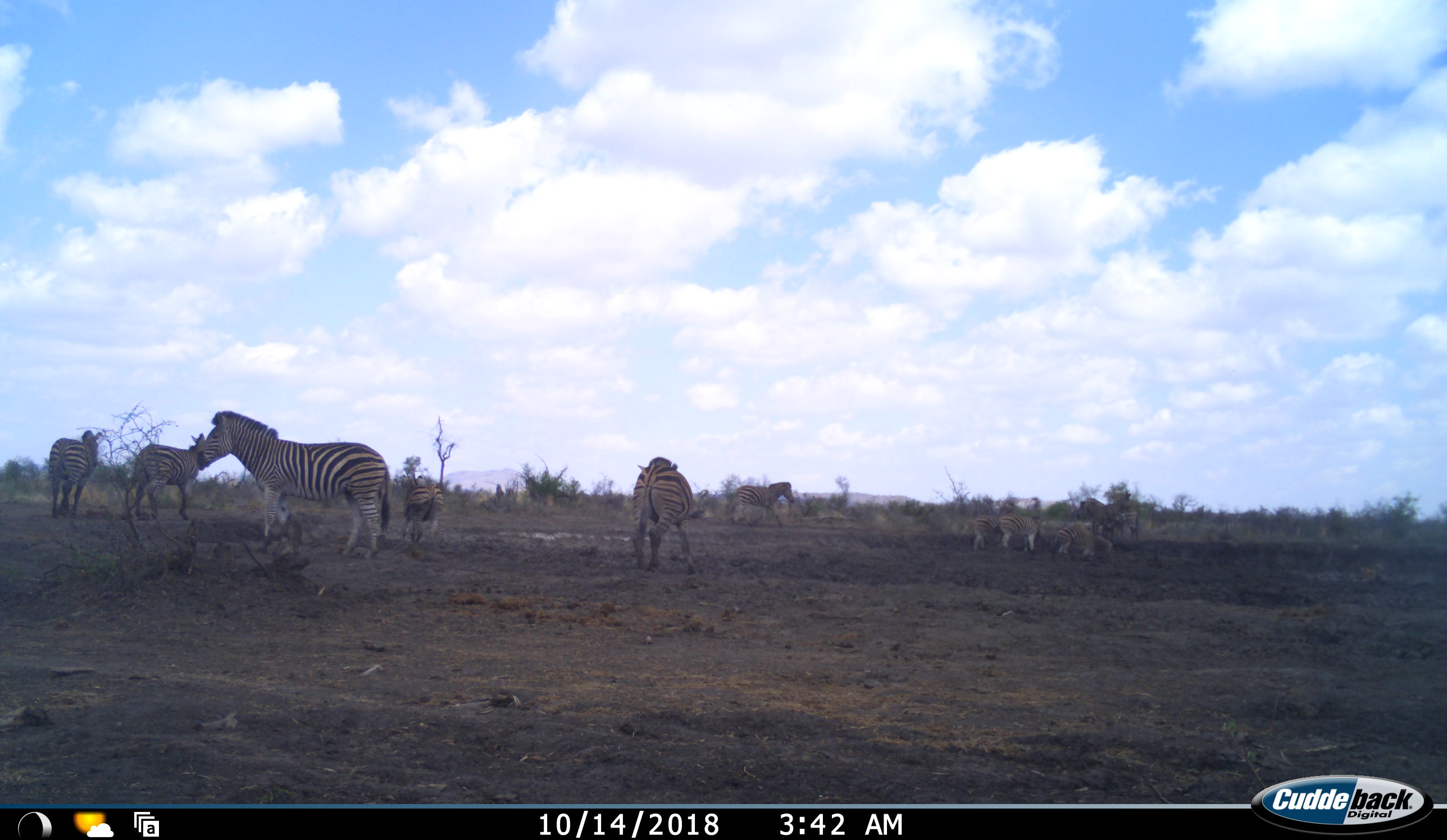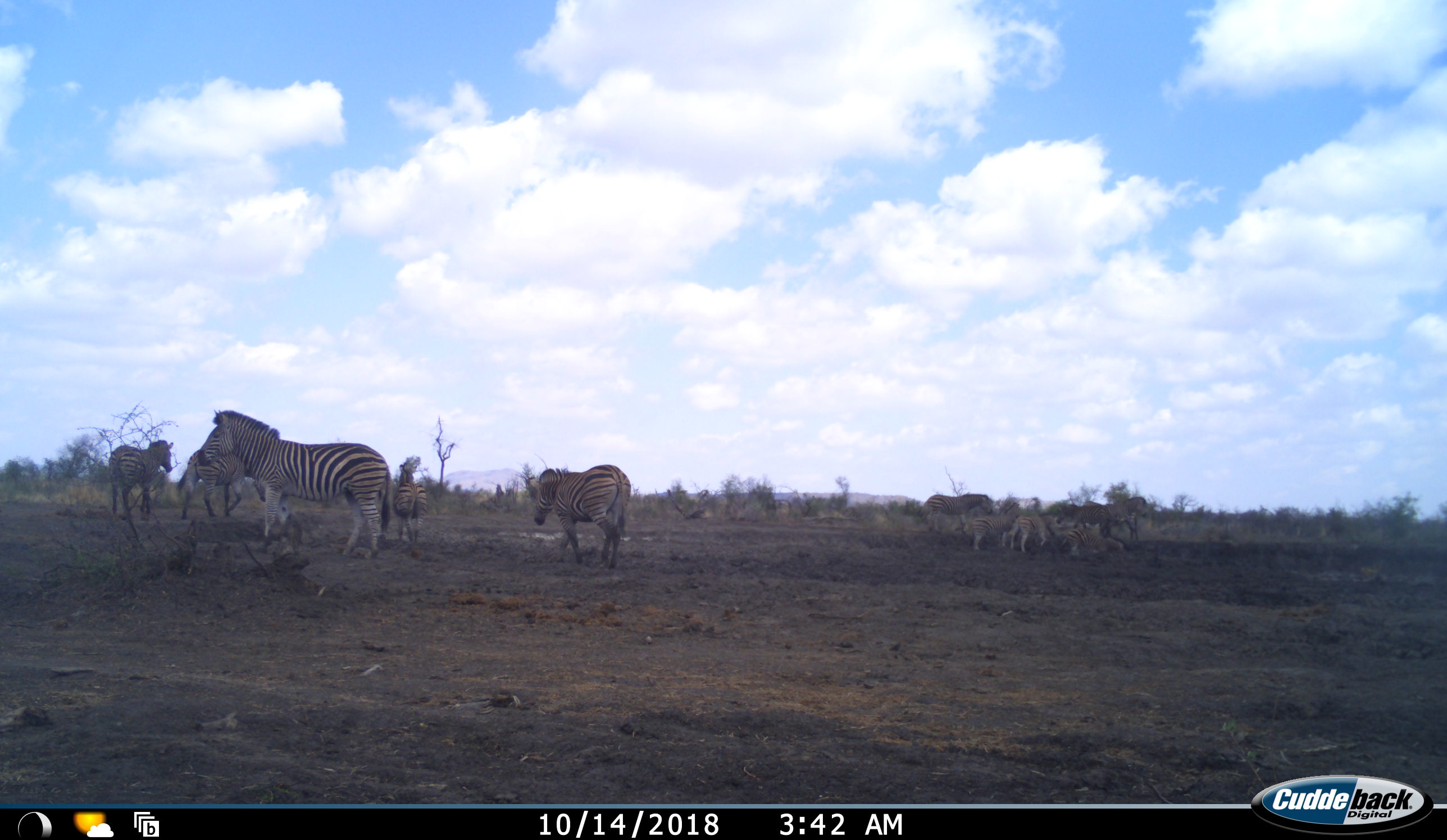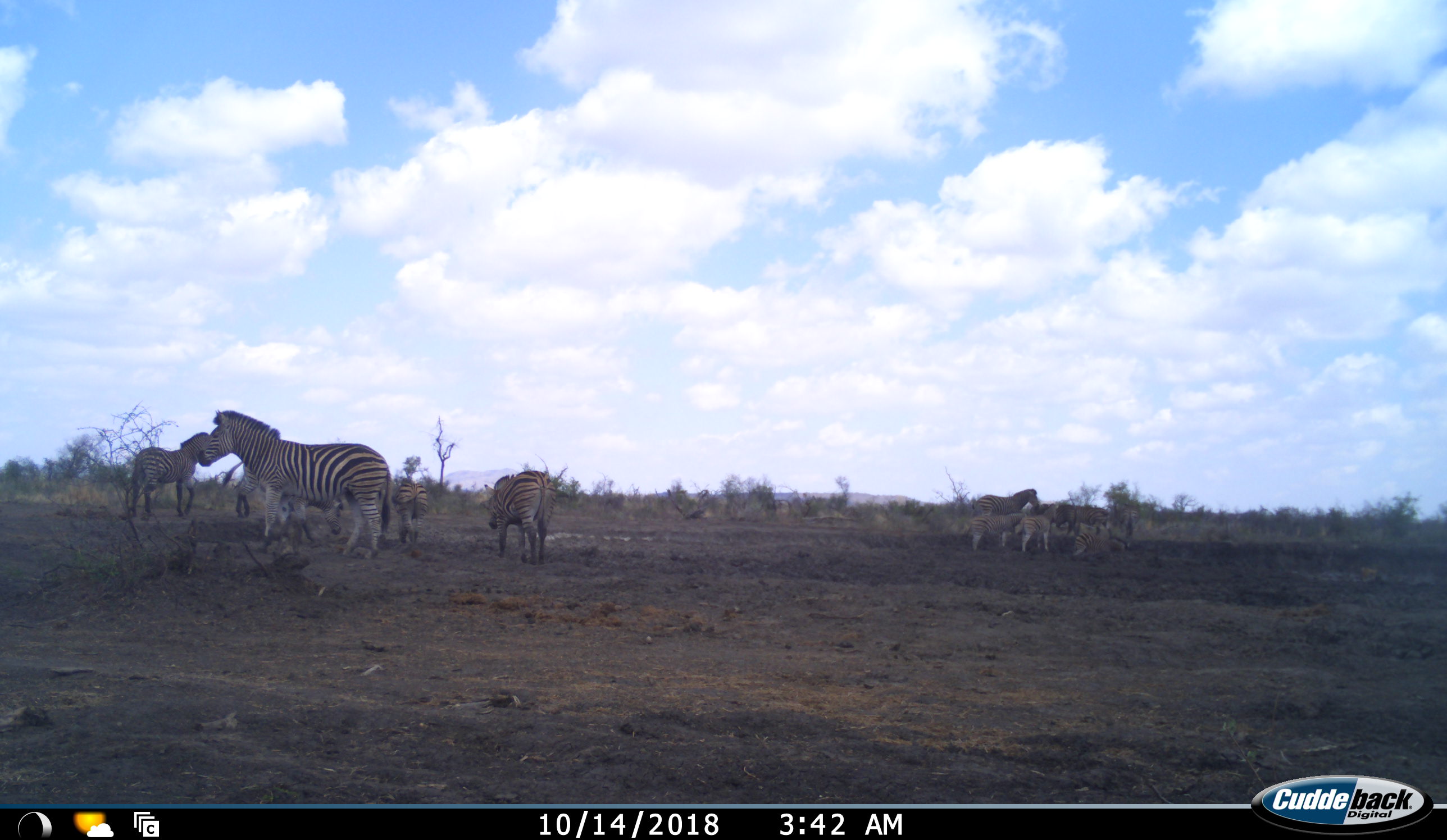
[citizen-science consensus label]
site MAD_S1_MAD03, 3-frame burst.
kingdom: Animalia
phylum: Chordata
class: Mammalia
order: Perissodactyla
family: Equidae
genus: Equus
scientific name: Equus quagga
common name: plains zebra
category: zebraplains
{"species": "zebraplains (plains zebra) (Equus quagga)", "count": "11-50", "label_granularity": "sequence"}